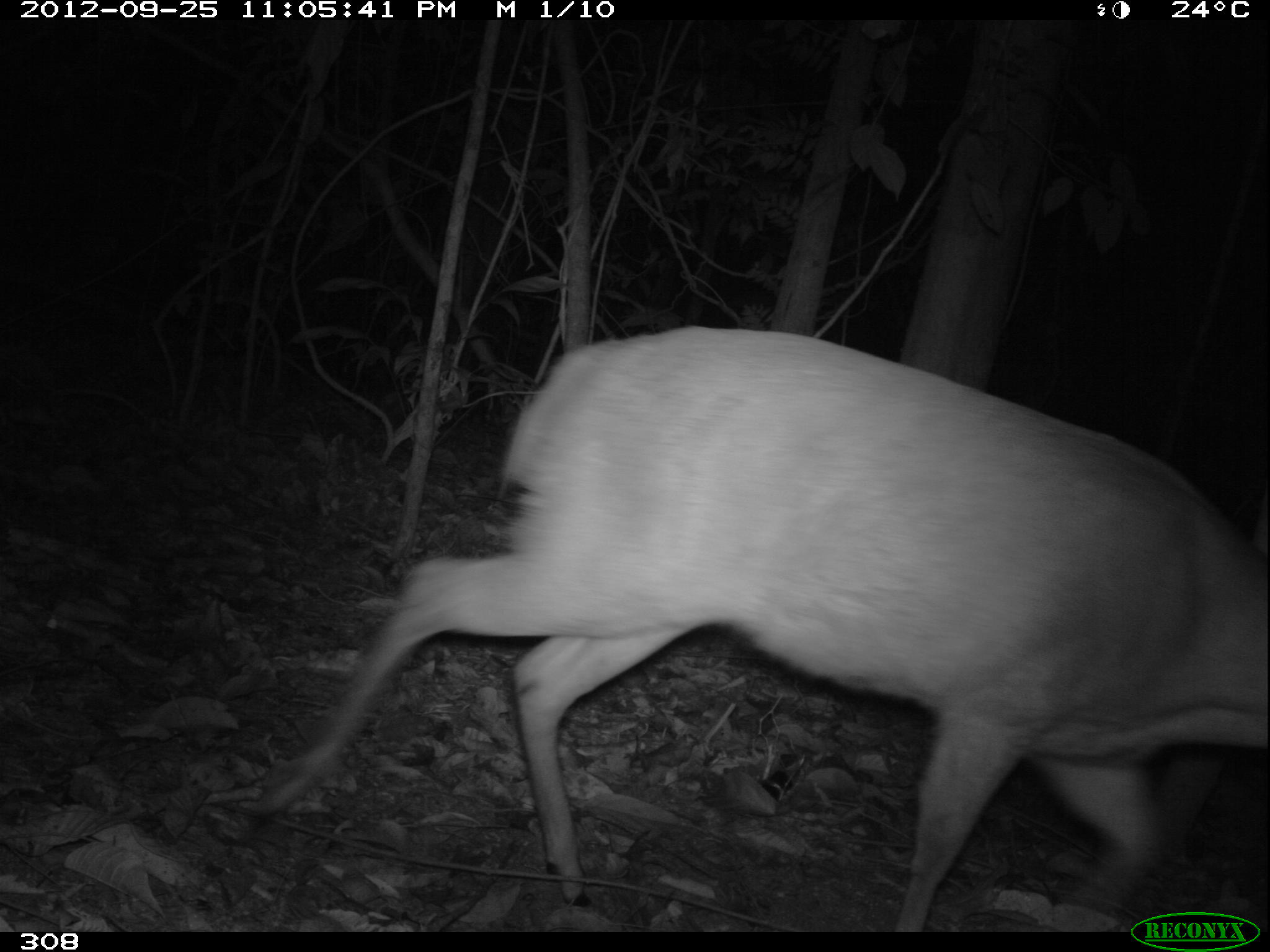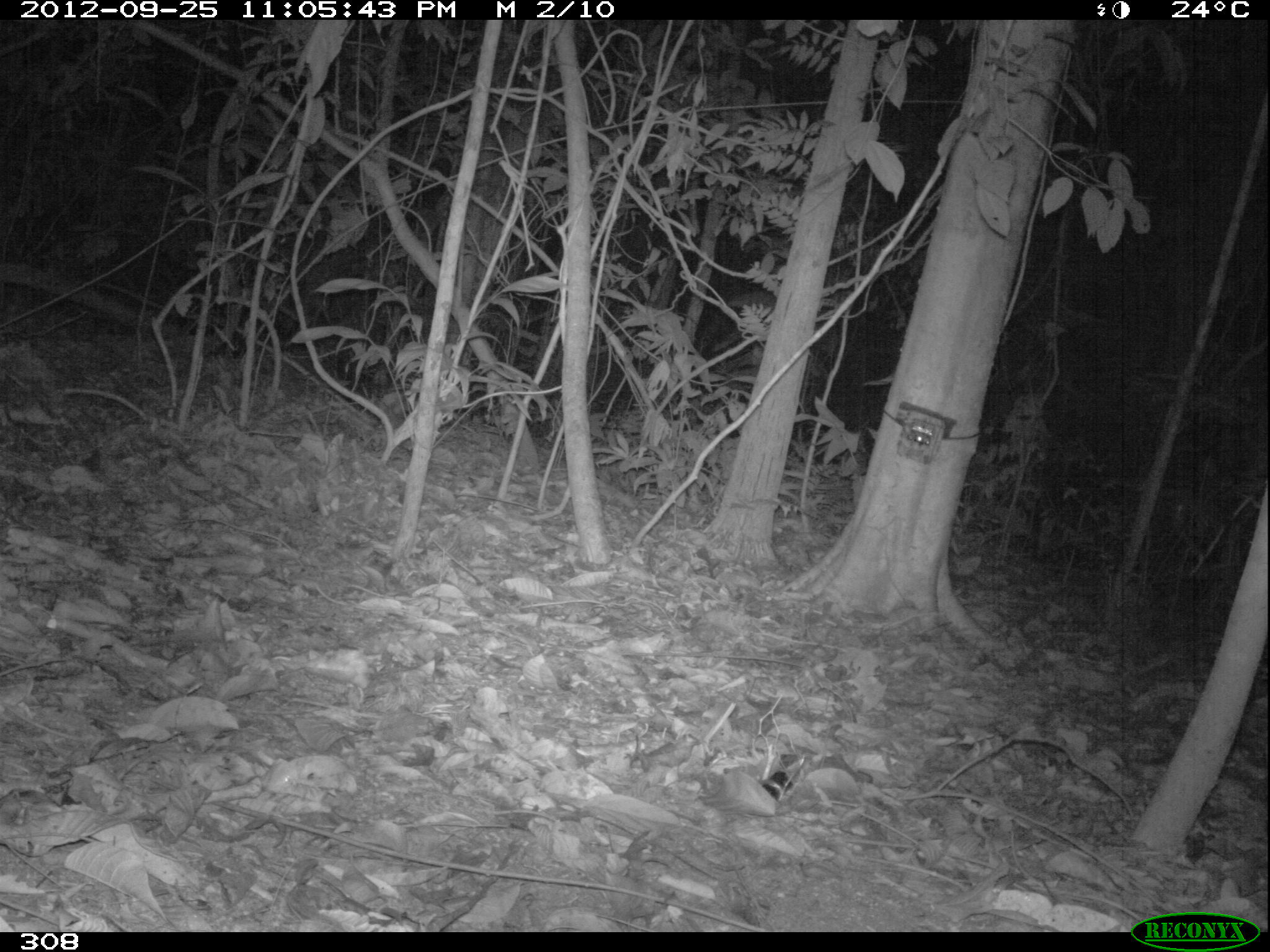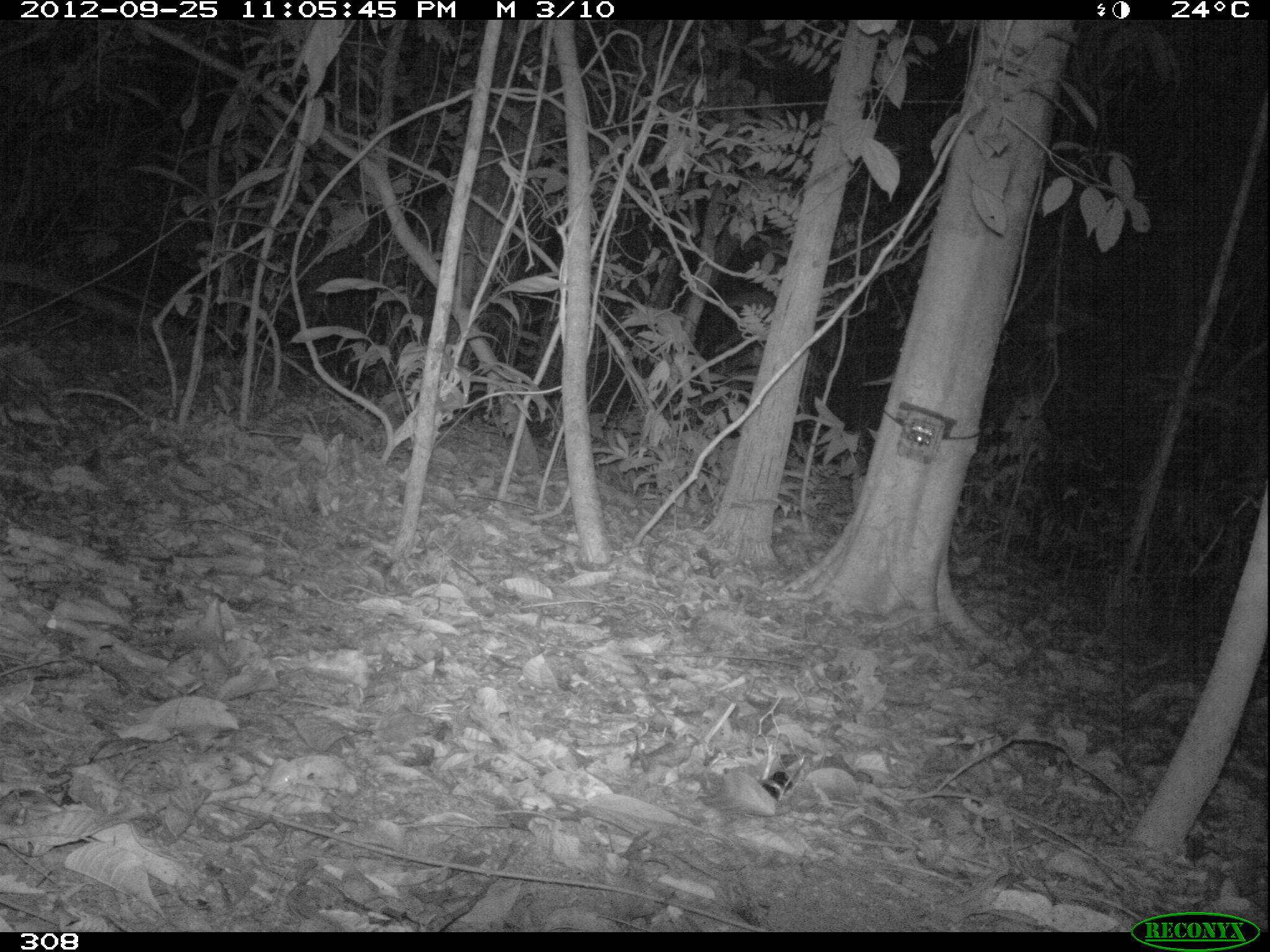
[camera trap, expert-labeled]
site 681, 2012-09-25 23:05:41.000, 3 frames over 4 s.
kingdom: Animalia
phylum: Chordata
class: Mammalia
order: Artiodactyla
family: Cervidae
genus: Mazama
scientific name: Mazama americana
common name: red brocket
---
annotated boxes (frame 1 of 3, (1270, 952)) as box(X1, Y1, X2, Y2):
mazama americana: box(247, 325, 1266, 931)